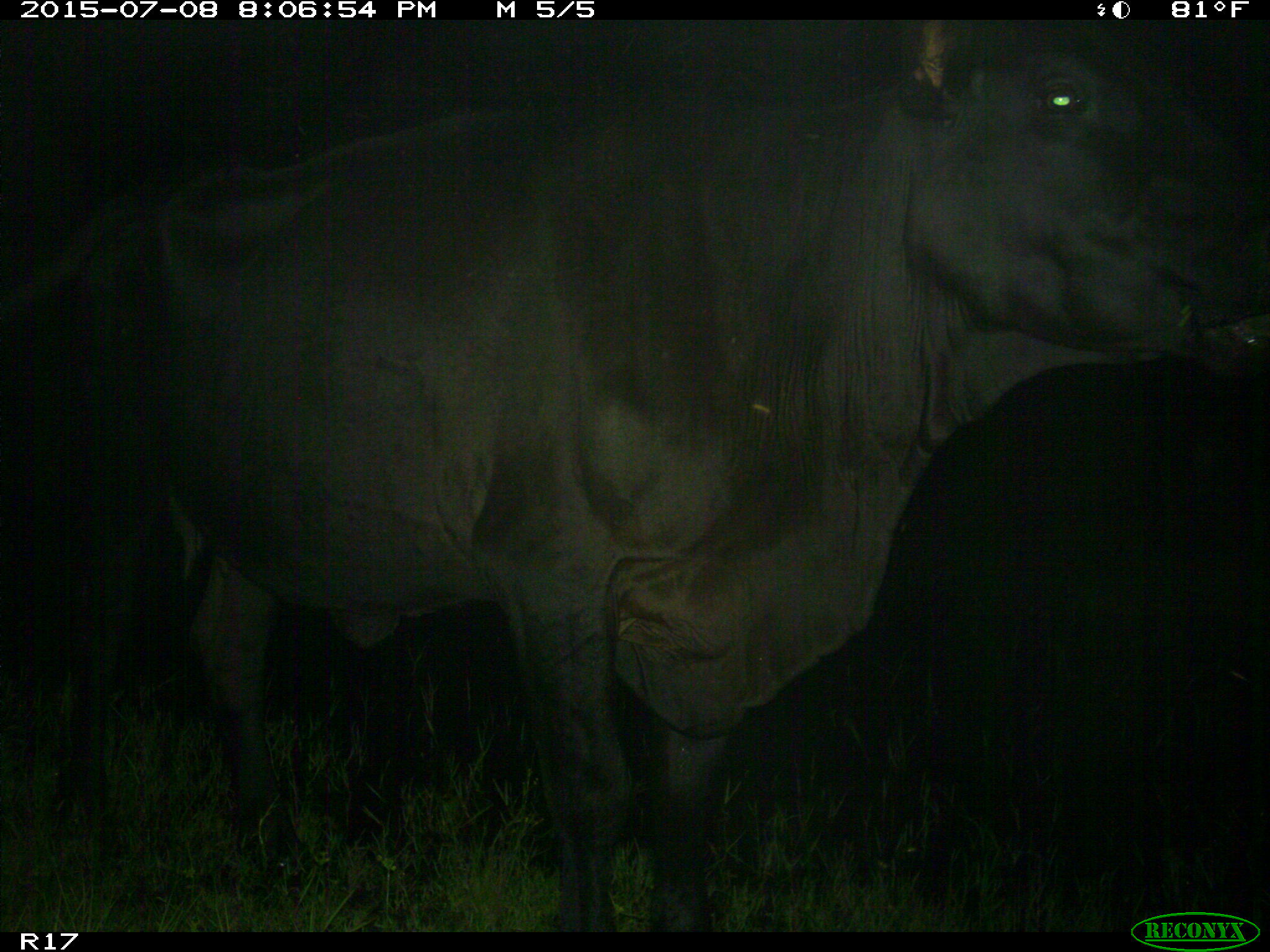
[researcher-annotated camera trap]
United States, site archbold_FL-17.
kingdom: Animalia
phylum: Chordata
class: Mammalia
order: Artiodactyla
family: Bovidae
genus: Bos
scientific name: Bos taurus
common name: domestic cow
Bos taurus (domestic cow).